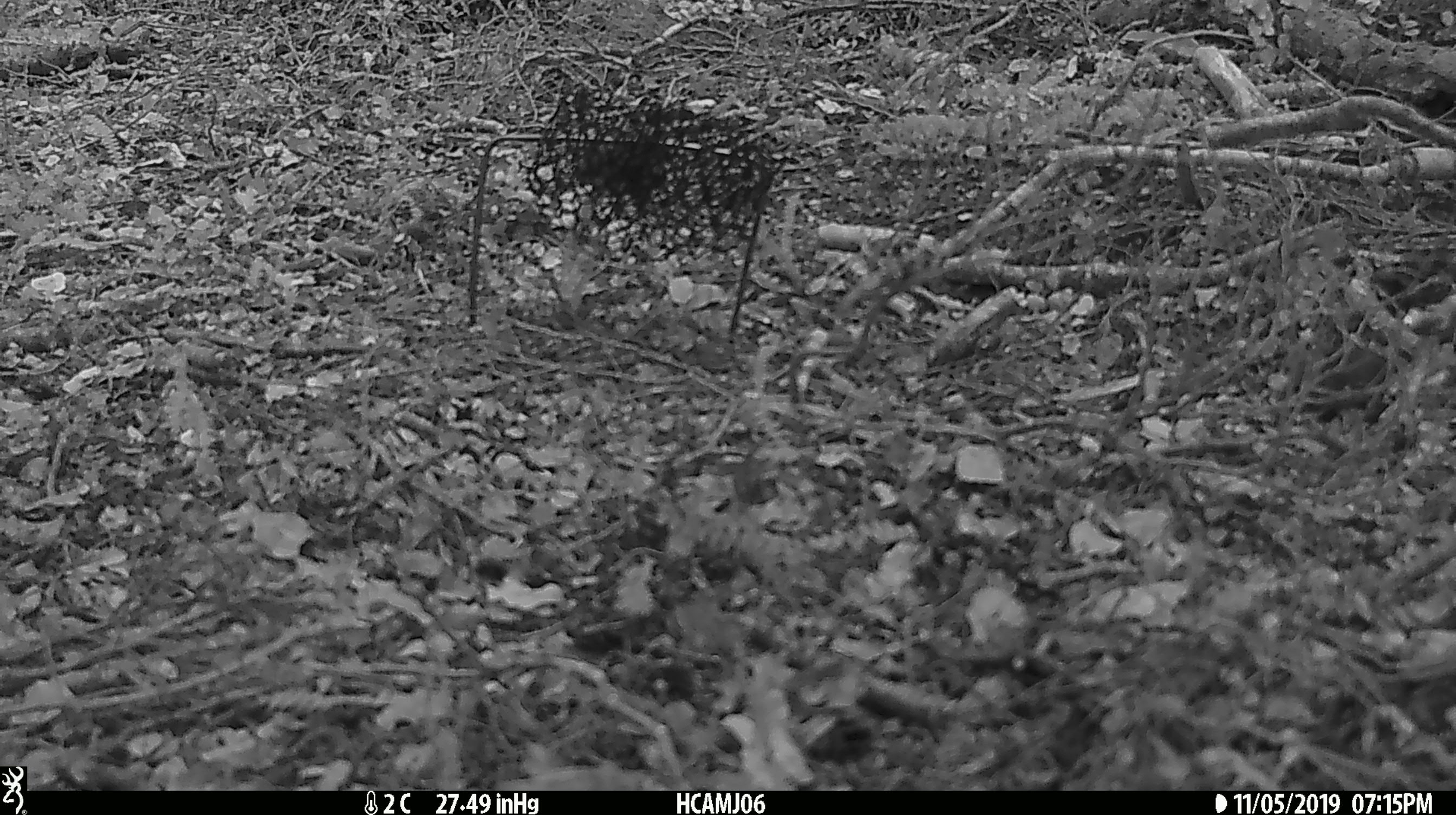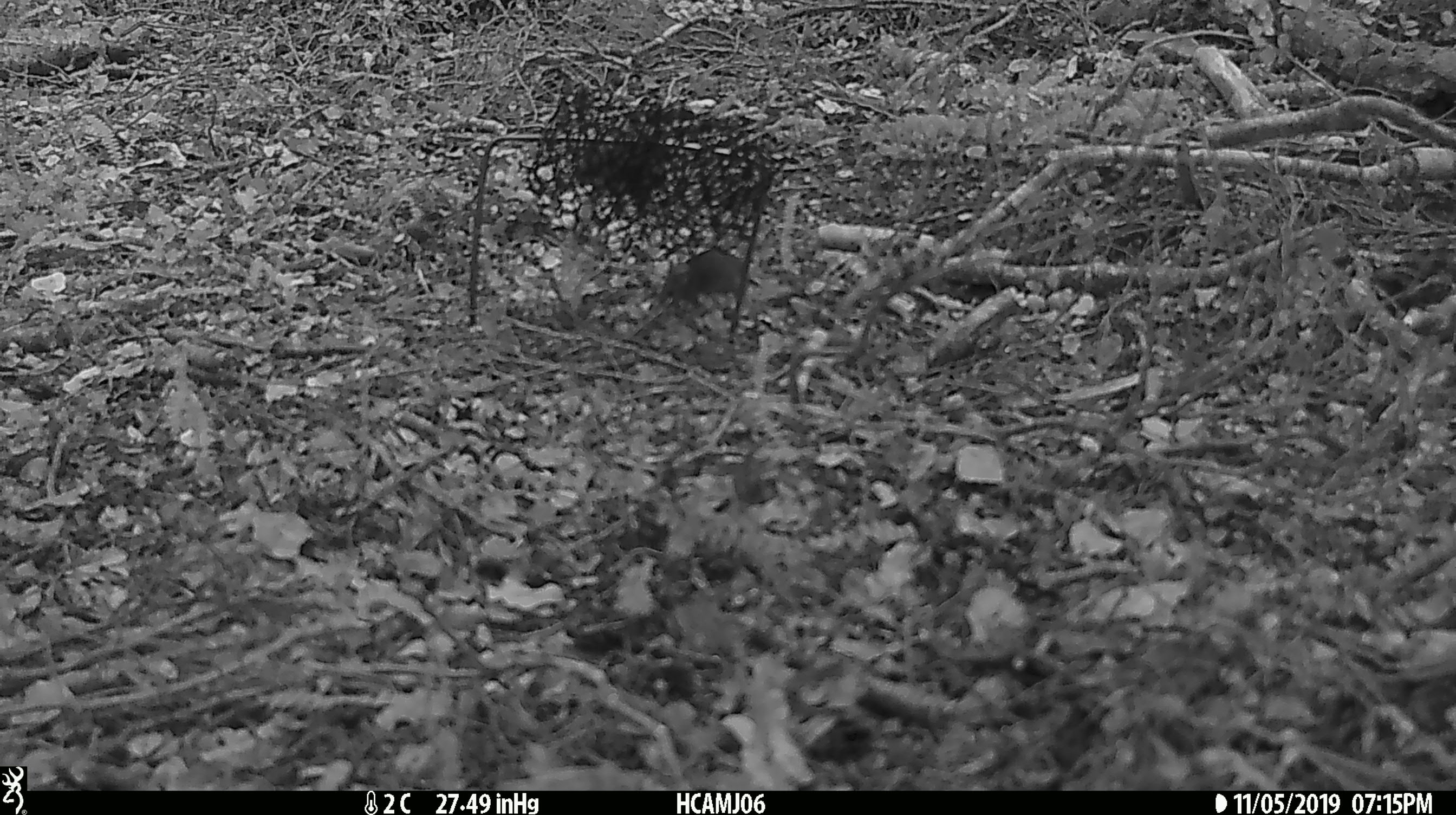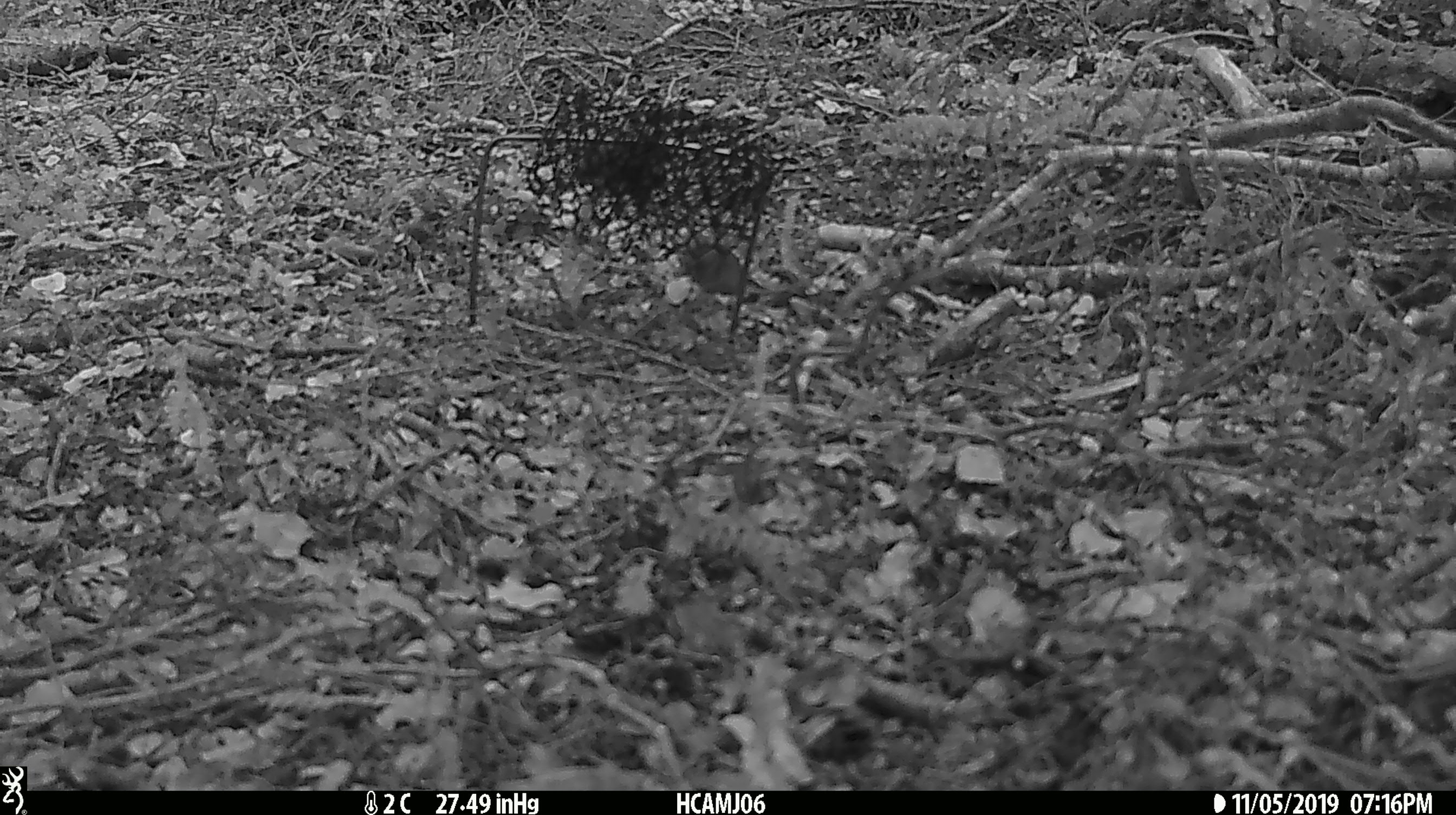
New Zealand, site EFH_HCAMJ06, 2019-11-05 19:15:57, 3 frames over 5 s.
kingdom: Animalia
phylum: Chordata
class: Mammalia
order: Rodentia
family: Muridae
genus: Mus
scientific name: Mus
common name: mouse